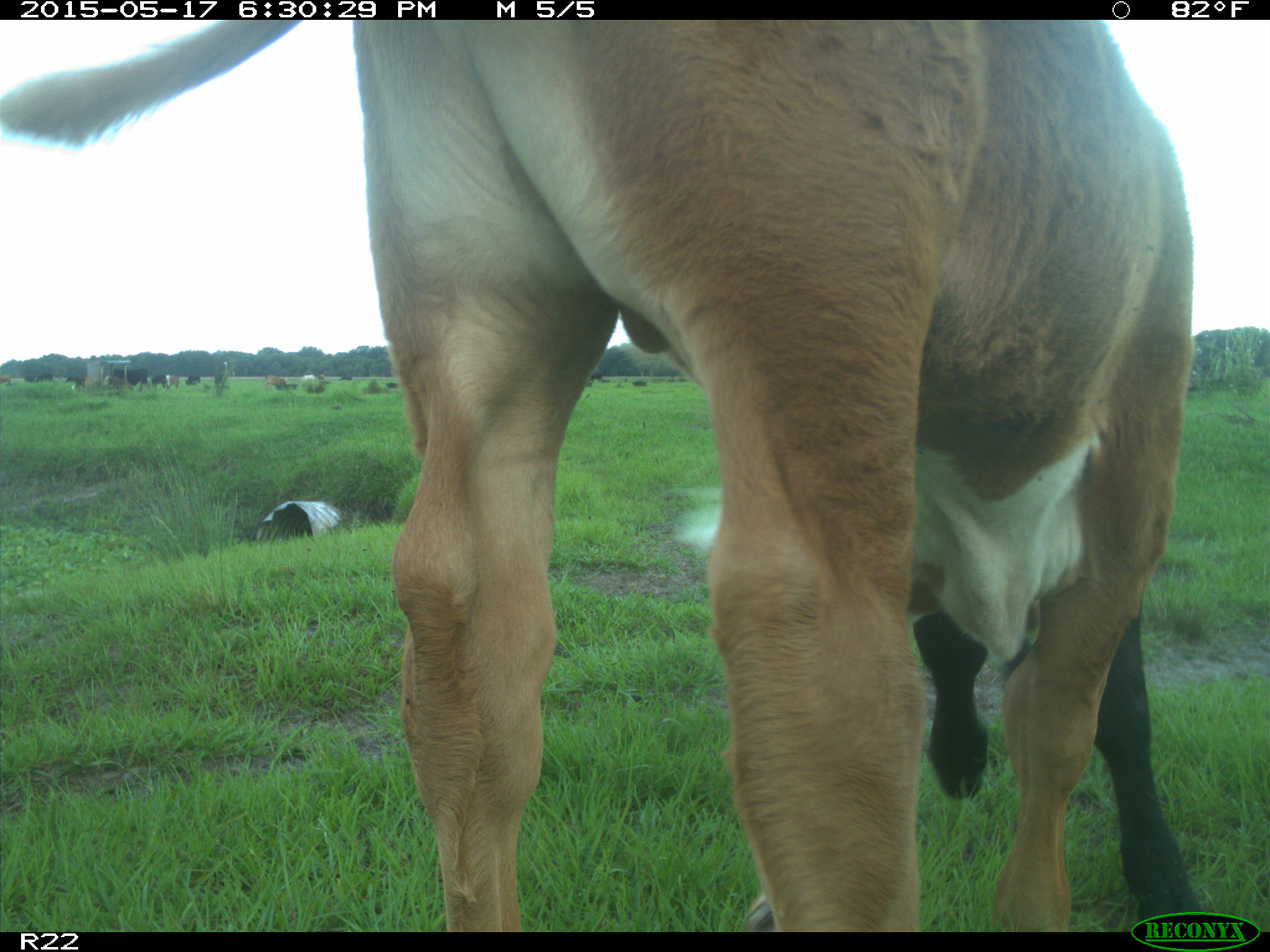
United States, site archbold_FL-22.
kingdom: Animalia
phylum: Chordata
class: Mammalia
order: Artiodactyla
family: Bovidae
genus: Bos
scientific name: Bos taurus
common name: domestic cow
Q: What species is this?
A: Bos taurus (domestic cow).